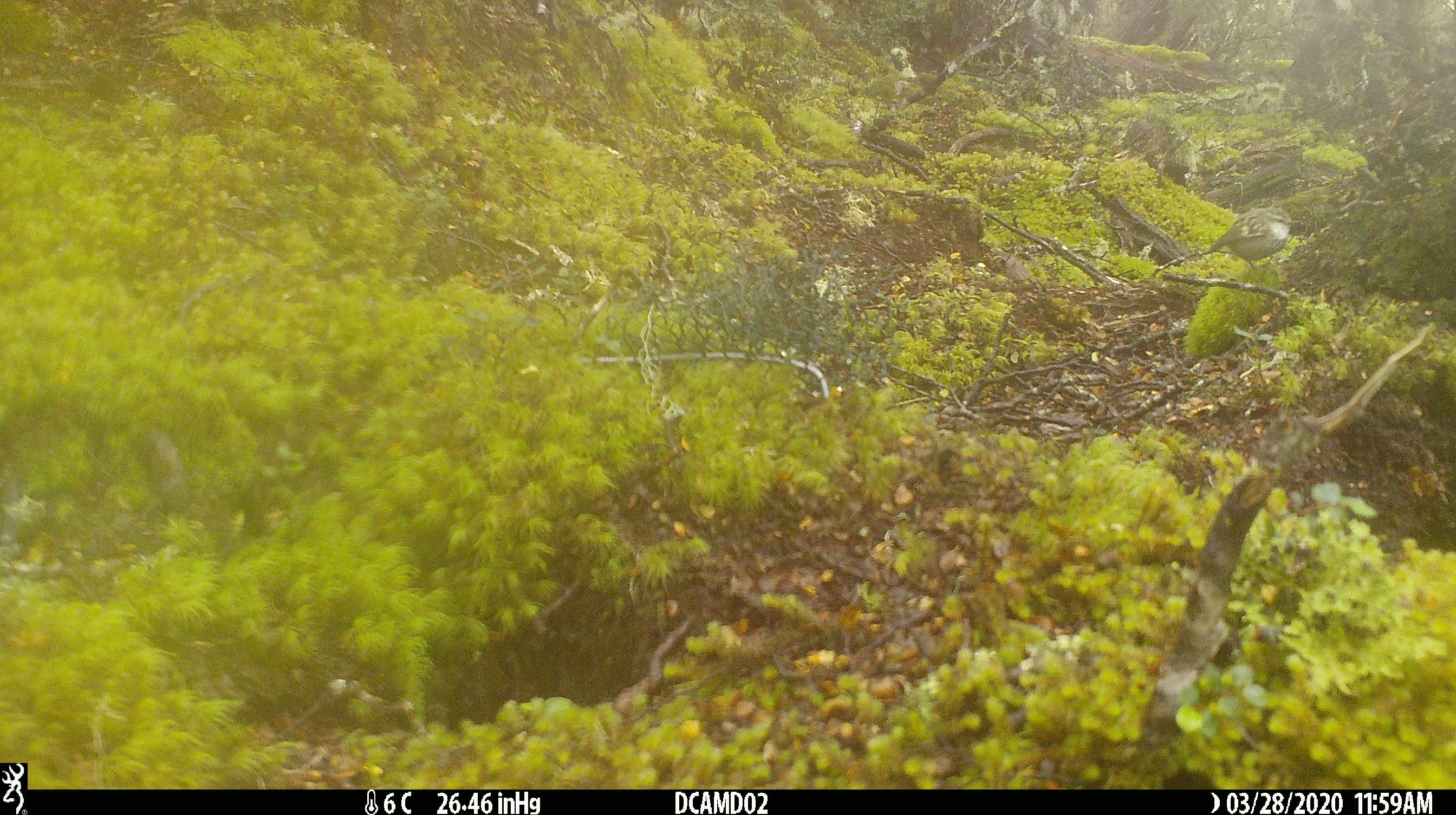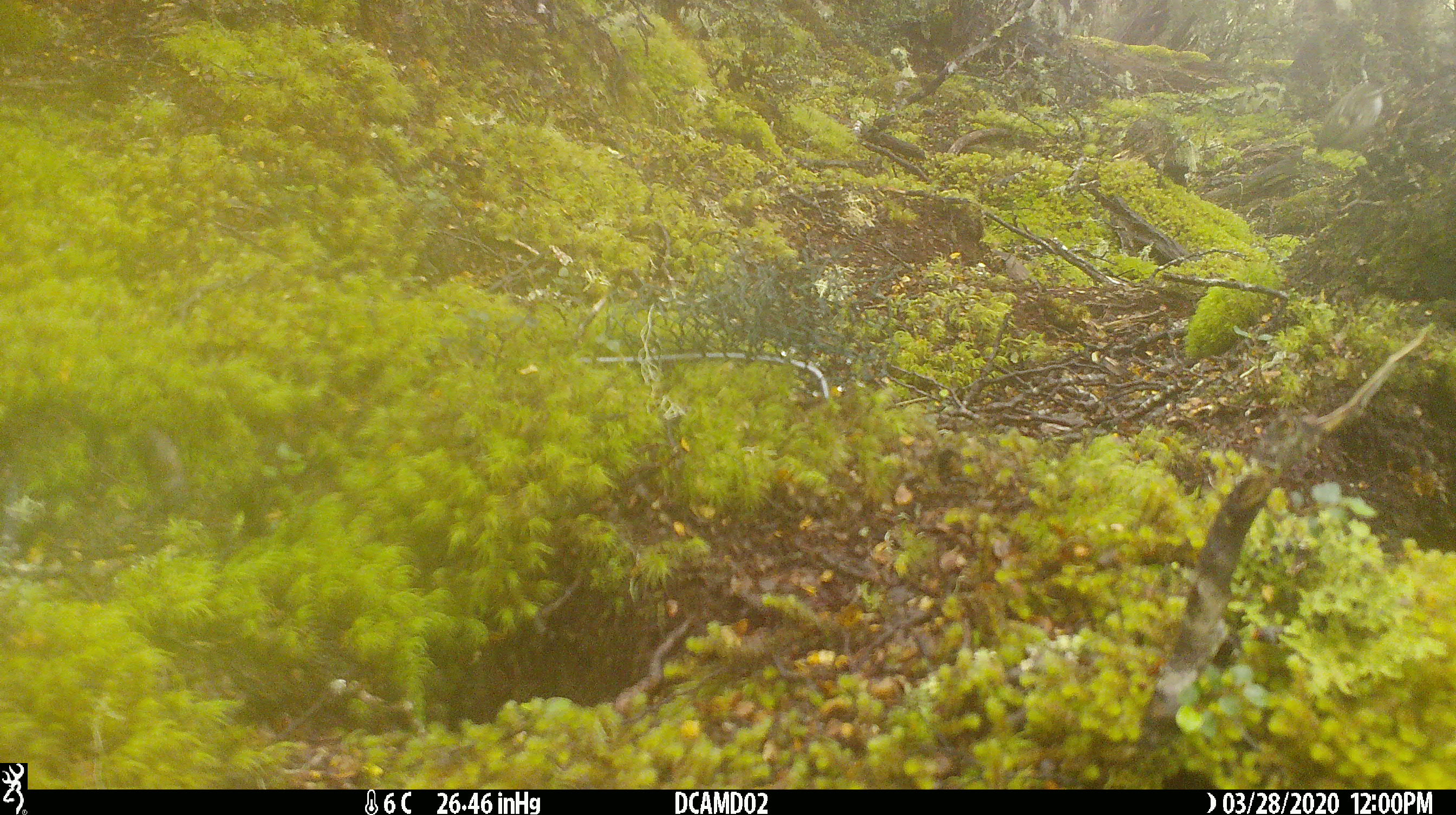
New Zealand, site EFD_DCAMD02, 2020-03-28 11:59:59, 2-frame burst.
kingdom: Animalia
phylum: Chordata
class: Aves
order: Passeriformes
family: Acanthisittidae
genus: Acanthisitta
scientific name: Acanthisitta chloris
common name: rifleman